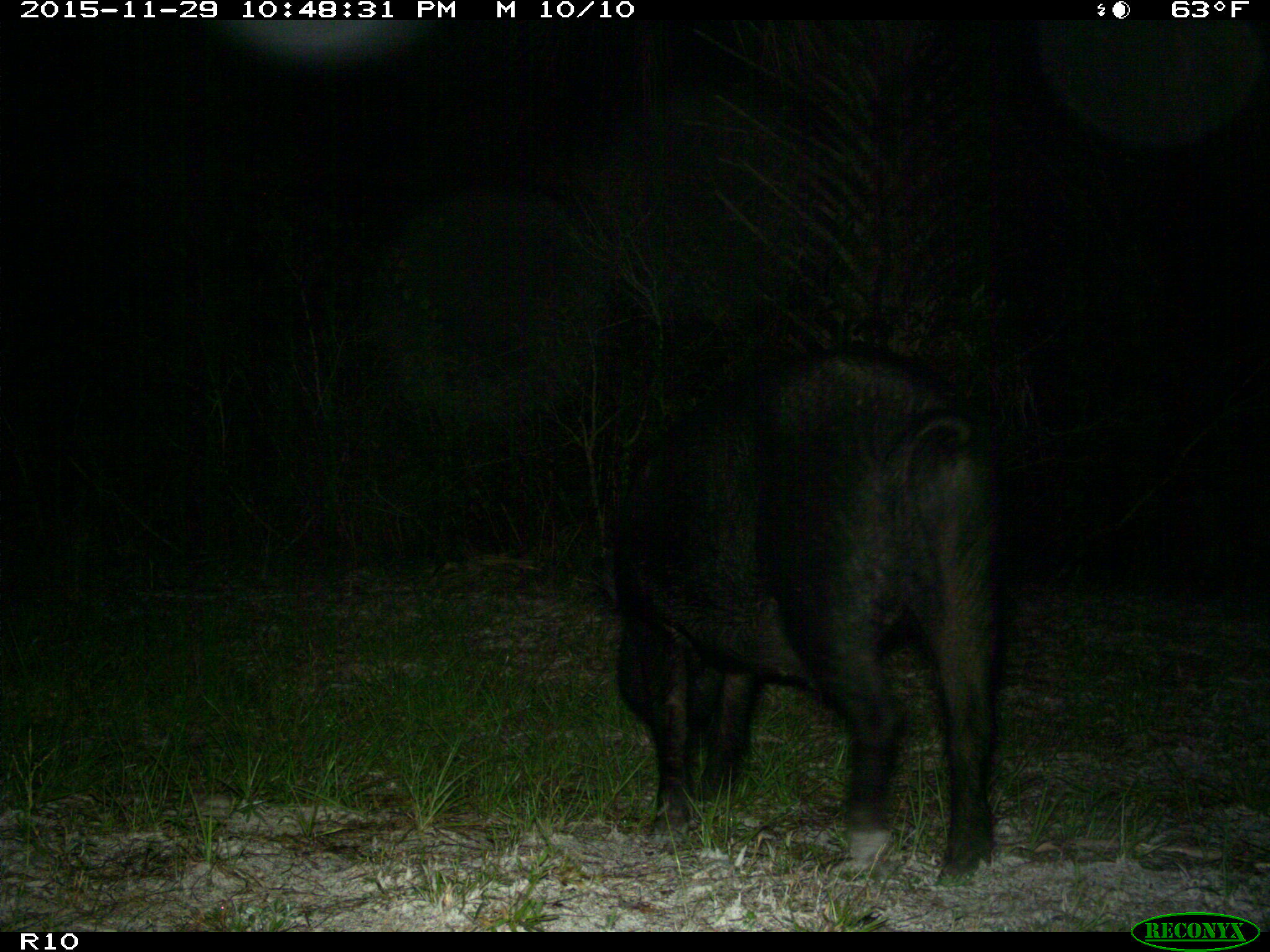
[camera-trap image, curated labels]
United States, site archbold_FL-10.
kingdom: Animalia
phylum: Chordata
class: Mammalia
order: Artiodactyla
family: Suidae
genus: Sus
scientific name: Sus scrofa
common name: wild boar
Sus scrofa (wild boar).